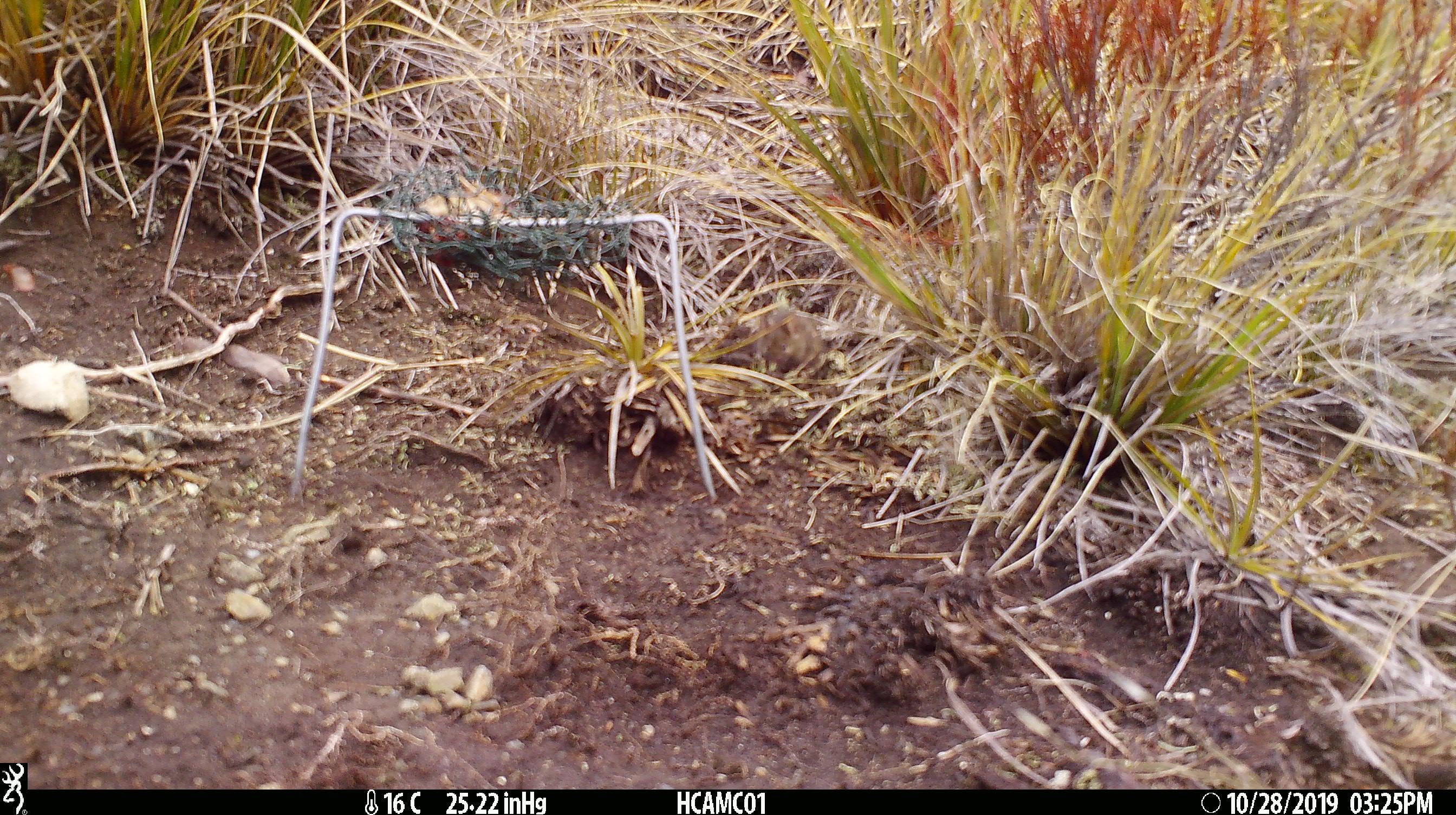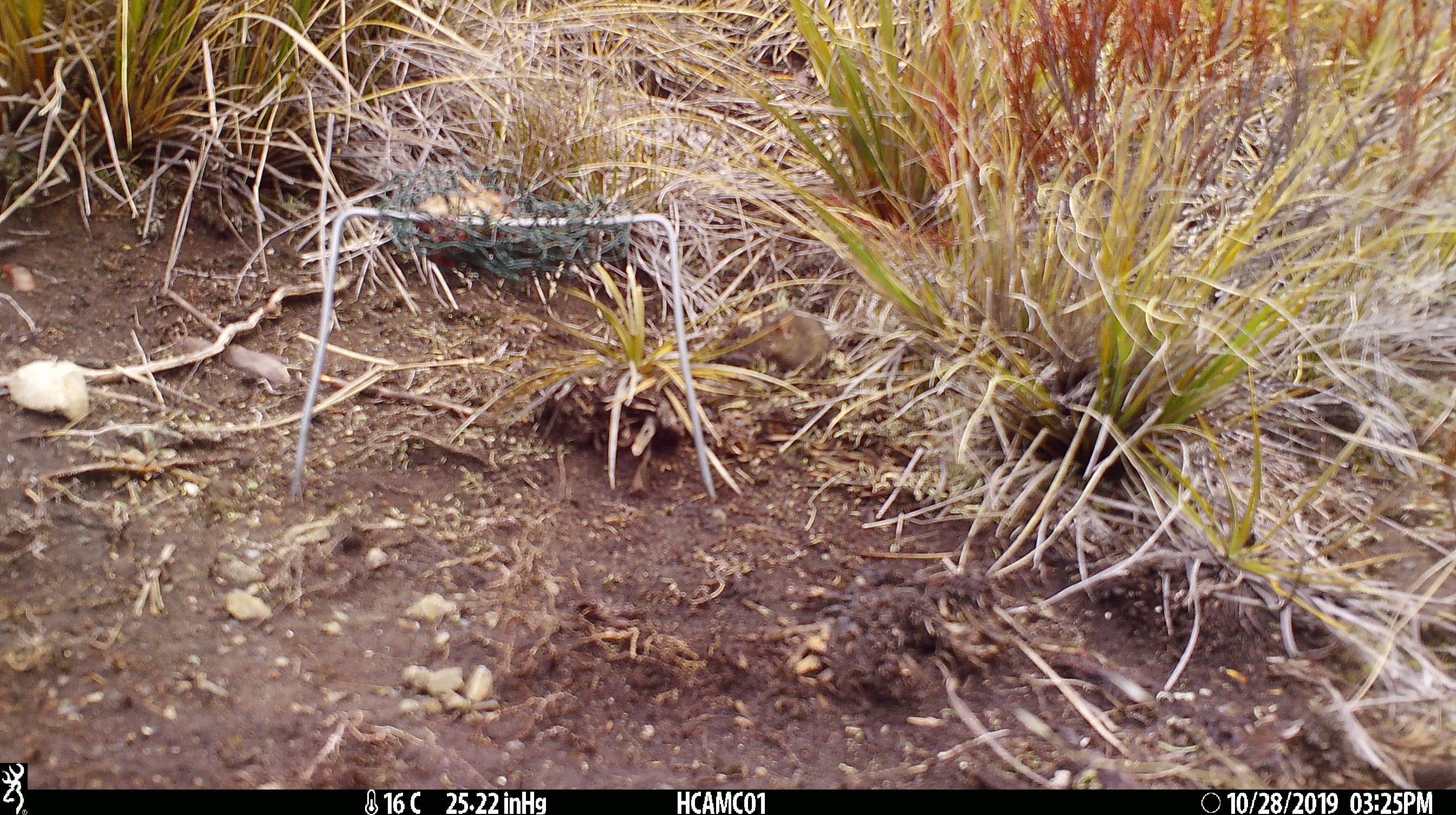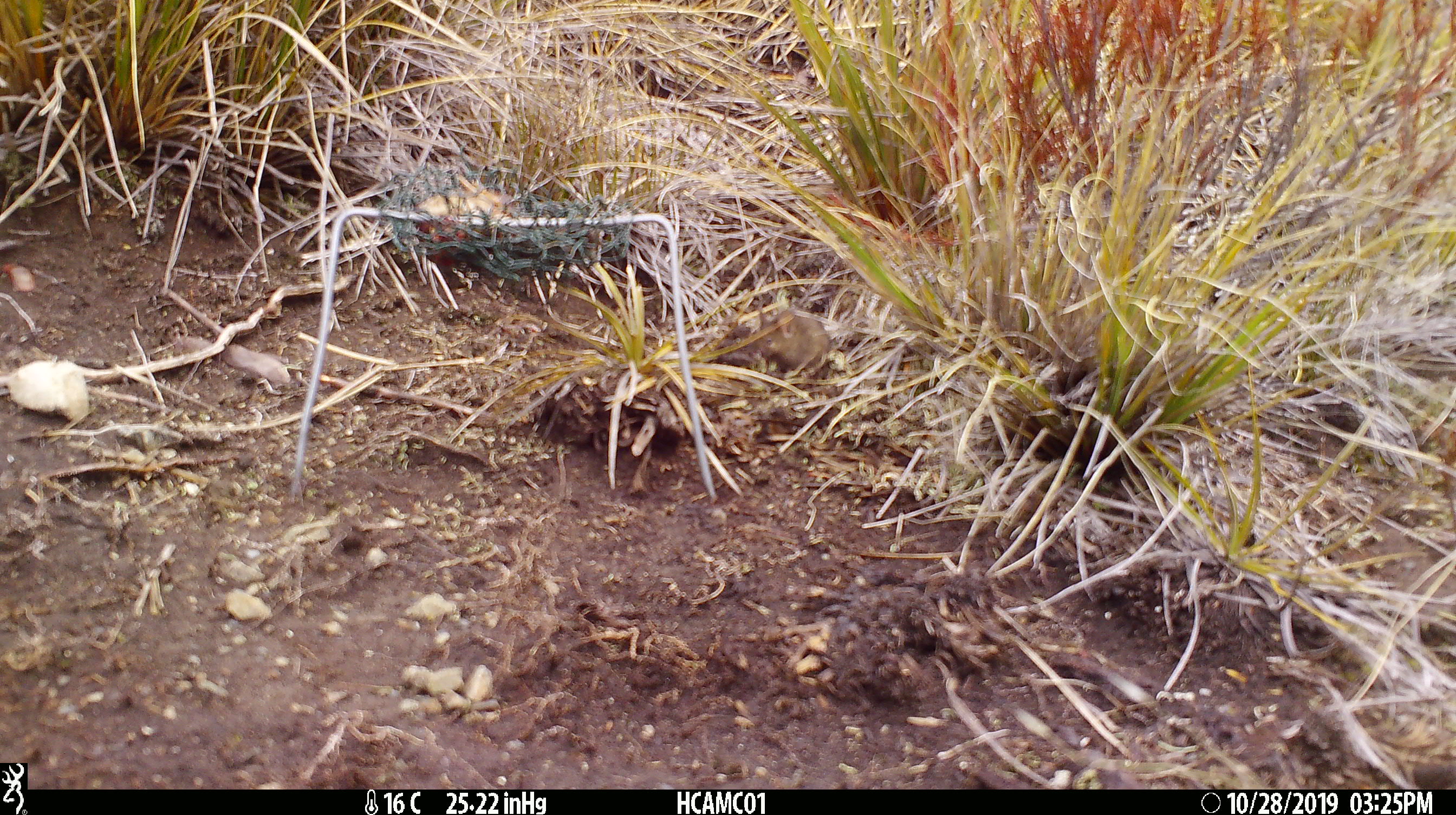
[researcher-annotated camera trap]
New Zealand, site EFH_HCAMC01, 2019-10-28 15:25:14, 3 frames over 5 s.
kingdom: Animalia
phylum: Chordata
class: Mammalia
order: Rodentia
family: Muridae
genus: Mus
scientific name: Mus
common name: mouse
Mouse (Mus).